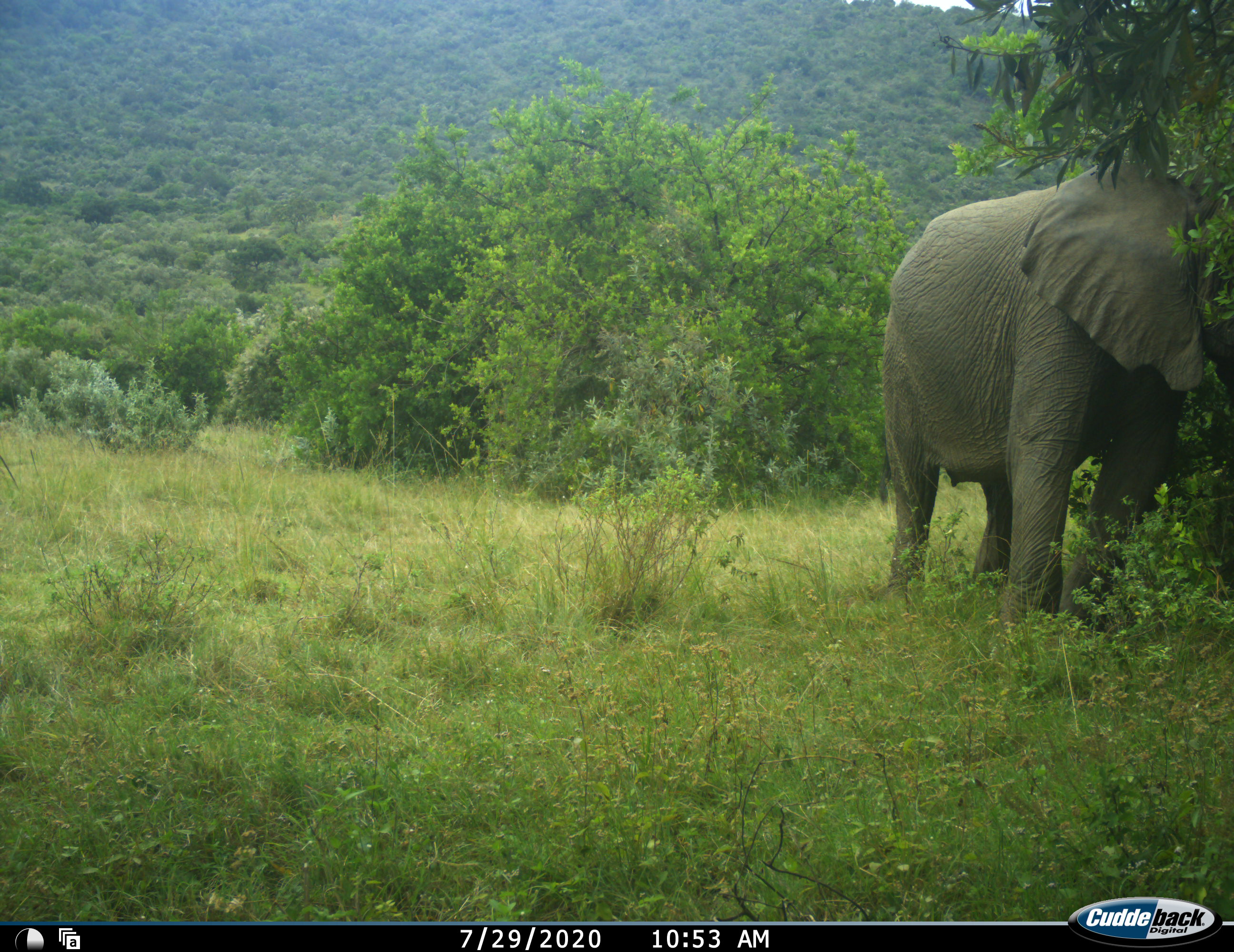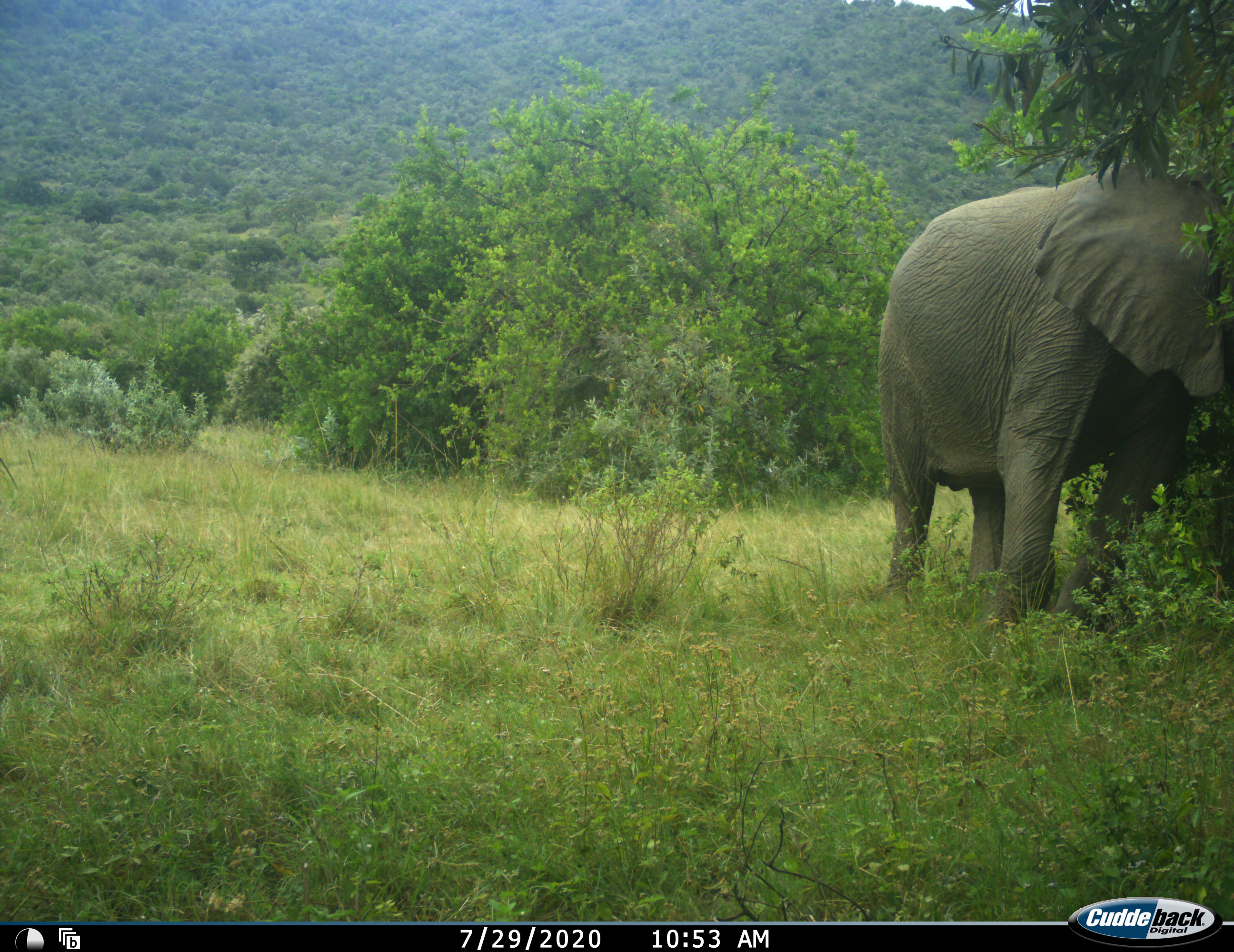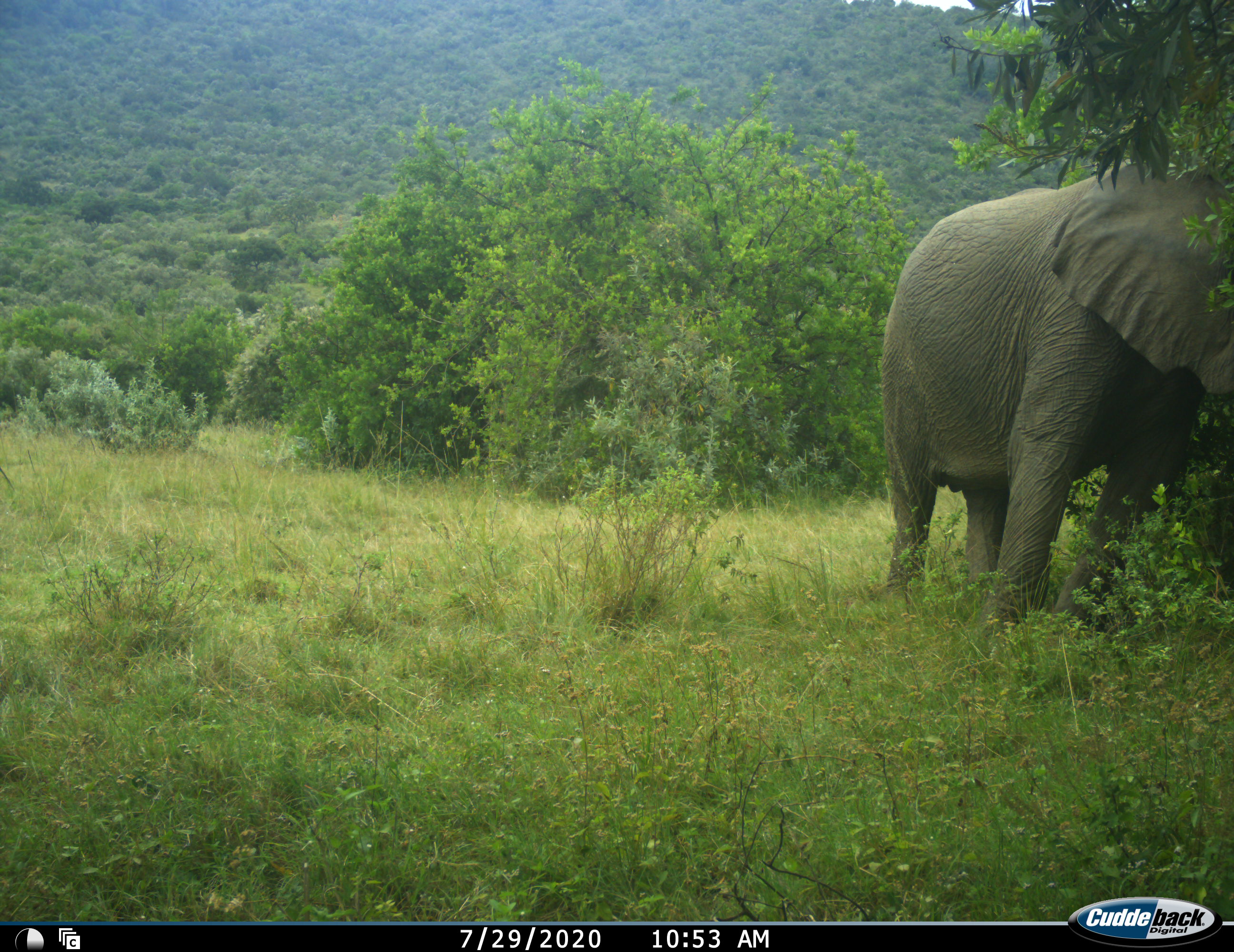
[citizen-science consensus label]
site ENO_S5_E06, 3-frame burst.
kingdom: Animalia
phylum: Chordata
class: Mammalia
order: Proboscidea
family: Elephantidae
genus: Loxodonta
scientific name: Loxodonta africana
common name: african bush elephant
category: elephant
Elephant (african bush elephant) (Loxodonta africana), count 1. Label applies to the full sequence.